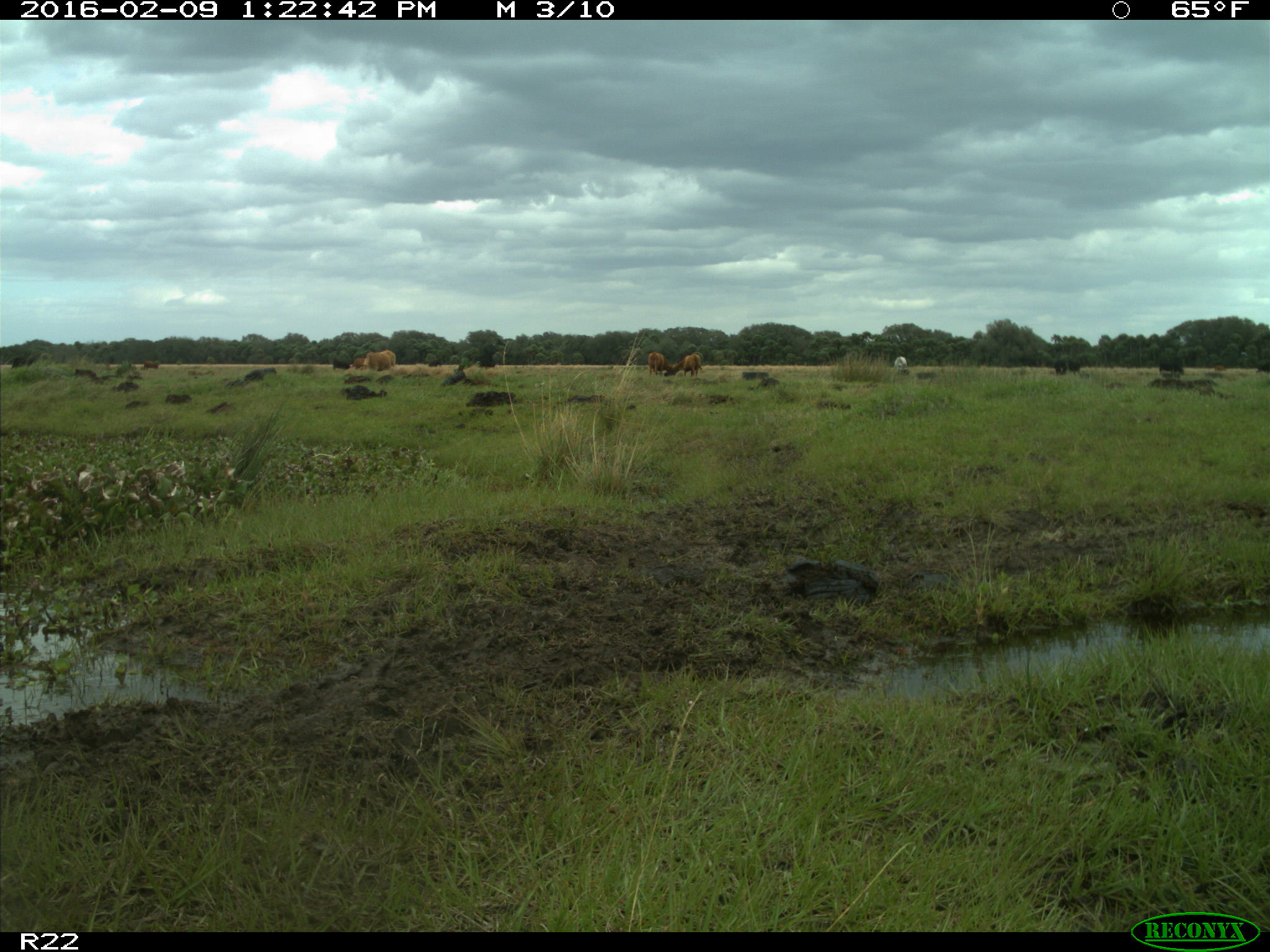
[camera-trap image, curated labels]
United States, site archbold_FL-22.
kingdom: Animalia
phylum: Chordata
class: Mammalia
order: Artiodactyla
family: Bovidae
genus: Bos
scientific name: Bos taurus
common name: domestic cow